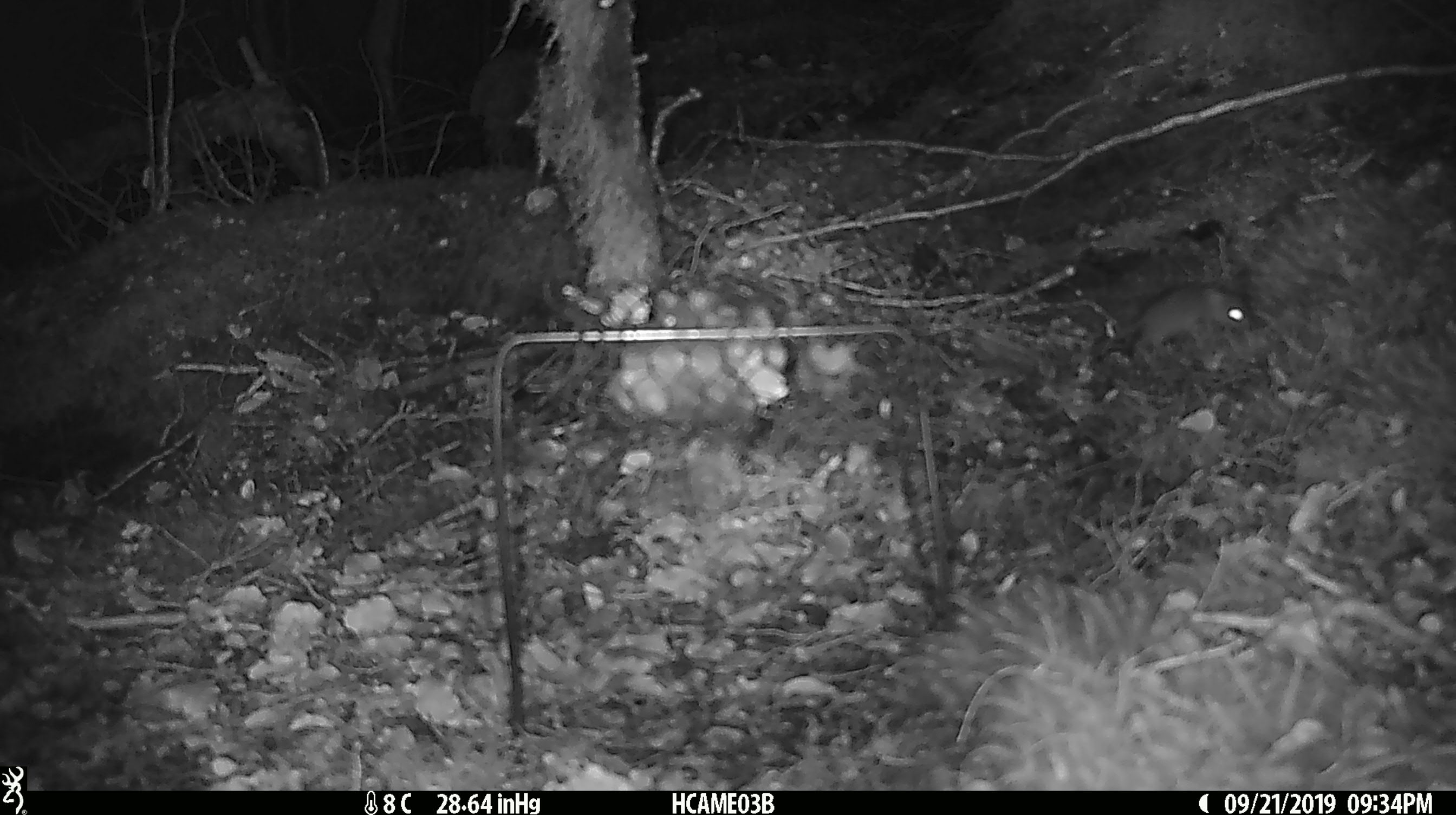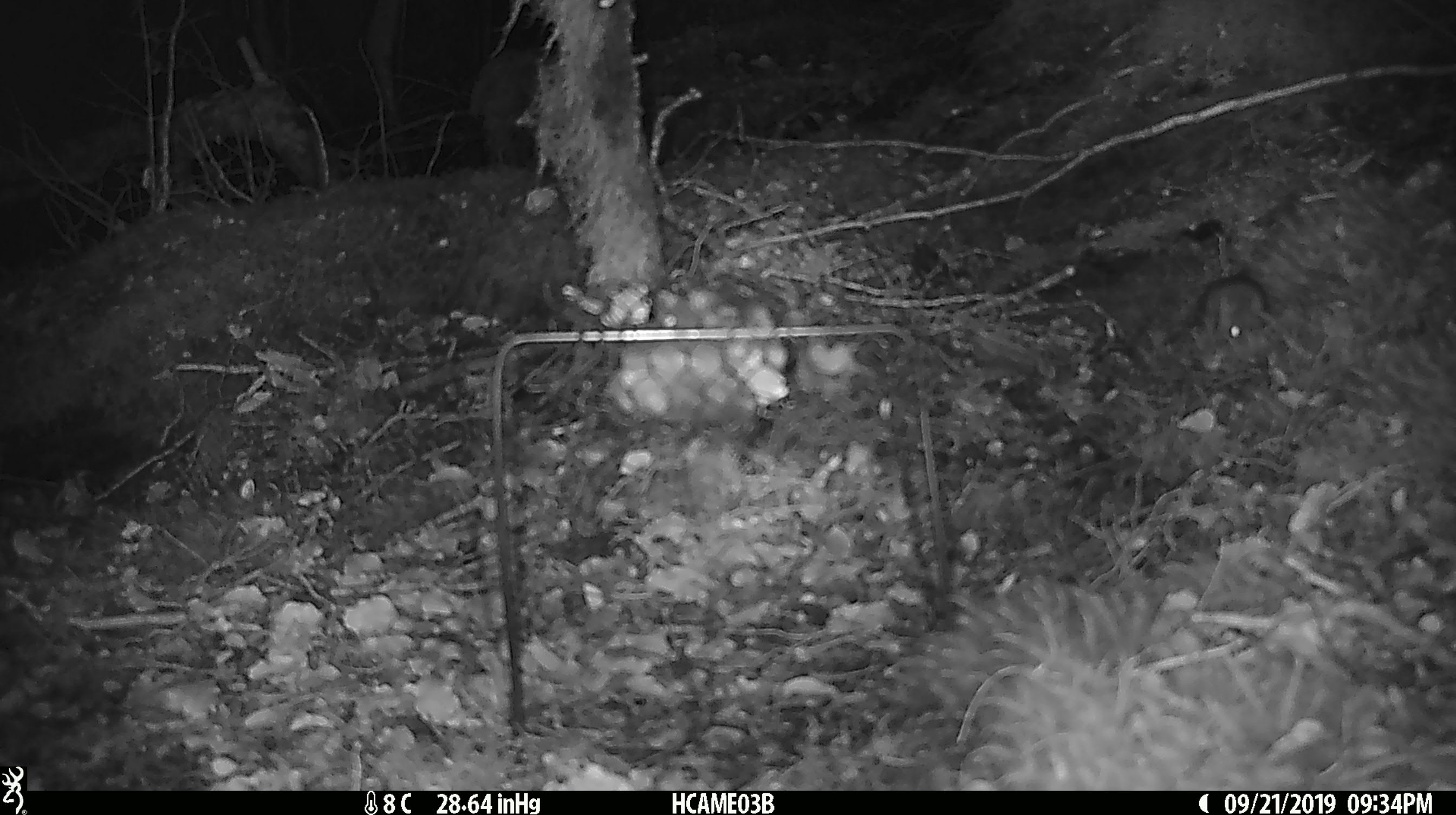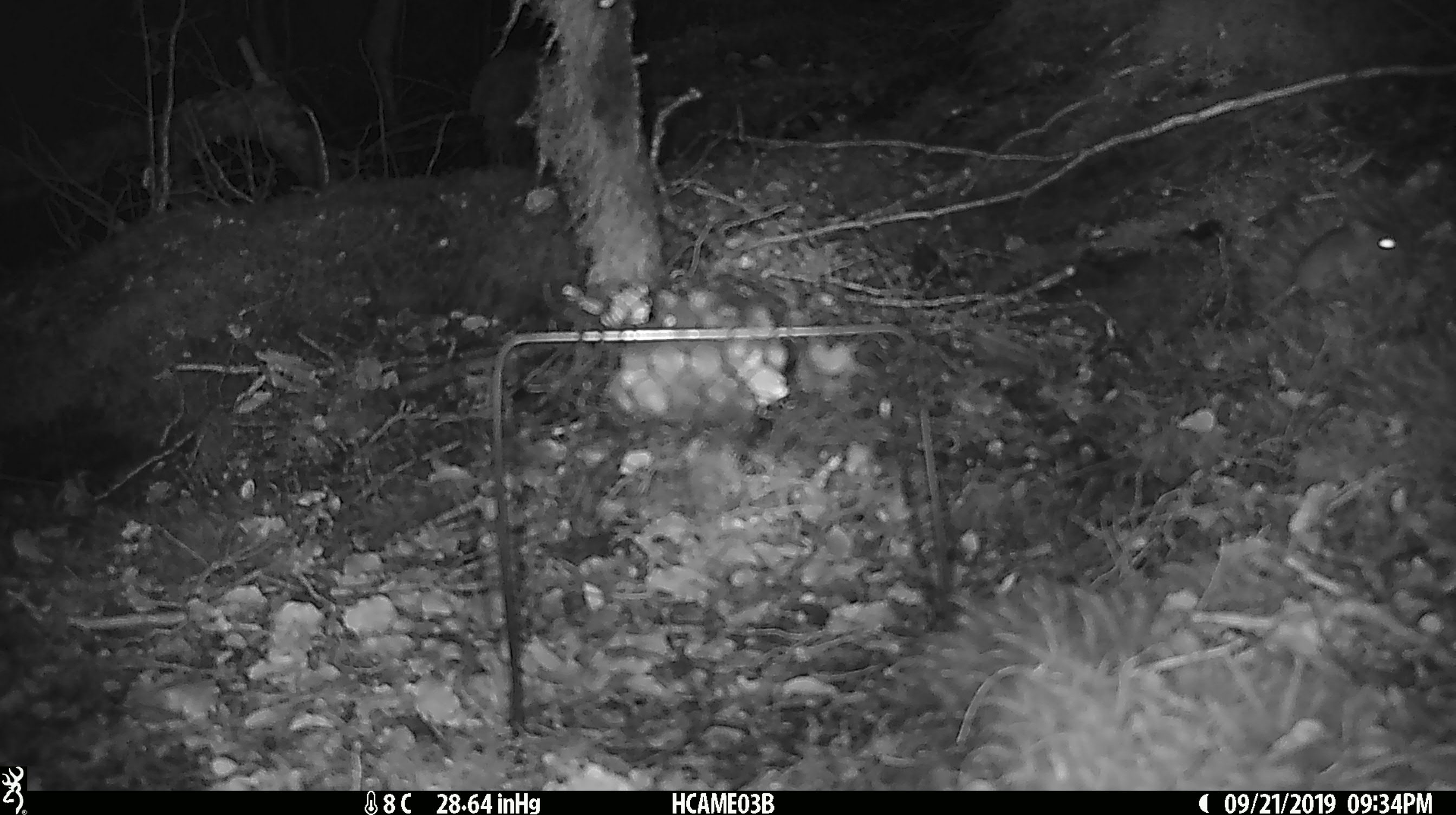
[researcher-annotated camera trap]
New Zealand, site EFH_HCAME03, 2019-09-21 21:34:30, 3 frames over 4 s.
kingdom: Animalia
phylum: Chordata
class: Mammalia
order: Rodentia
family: Muridae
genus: Mus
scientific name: Mus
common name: mouse